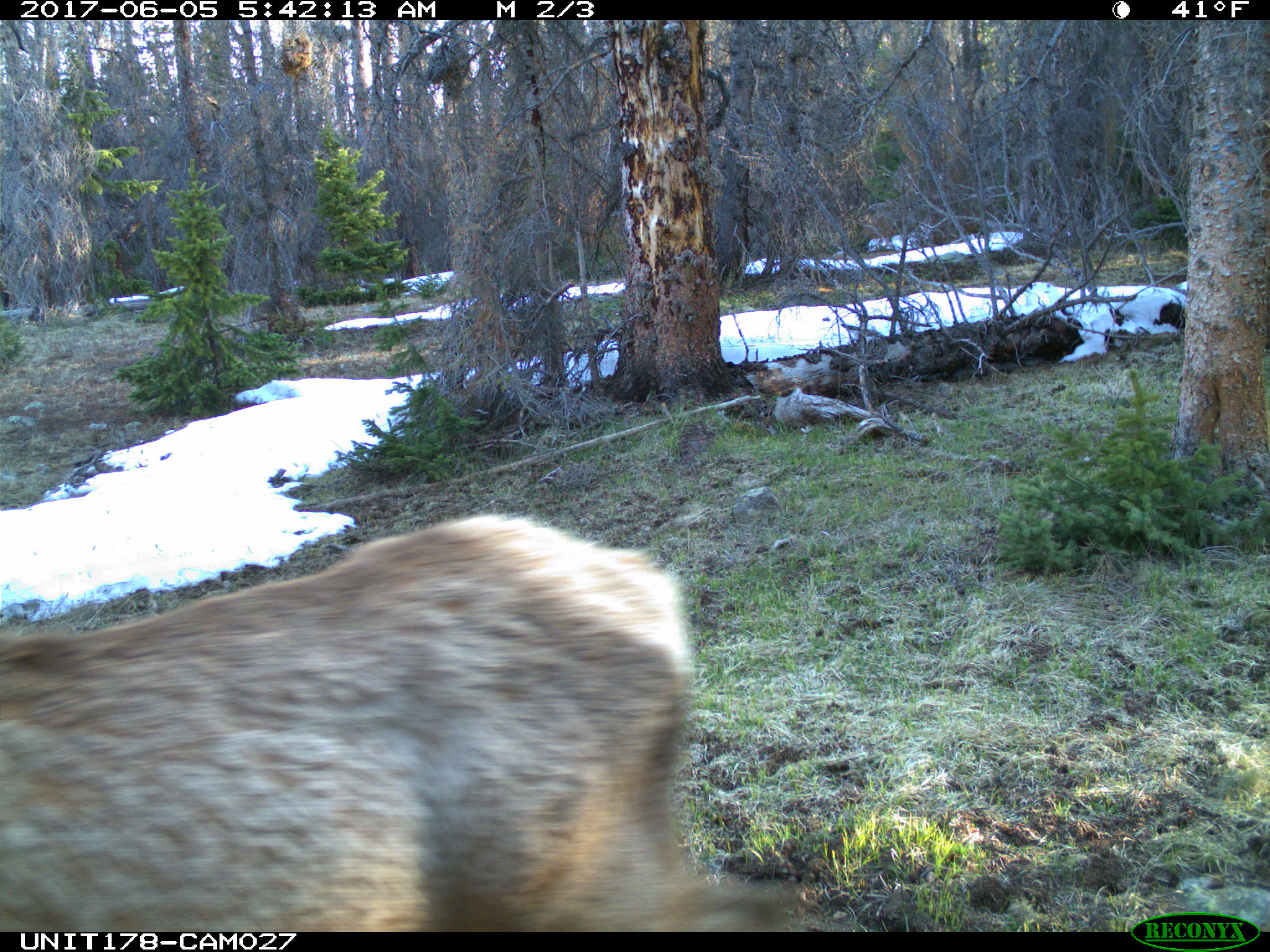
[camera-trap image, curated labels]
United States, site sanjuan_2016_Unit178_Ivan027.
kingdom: Animalia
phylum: Chordata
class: Mammalia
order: Artiodactyla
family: Cervidae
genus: Cervus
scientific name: Cervus elaphus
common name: red deer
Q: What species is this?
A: Cervus elaphus (red deer).